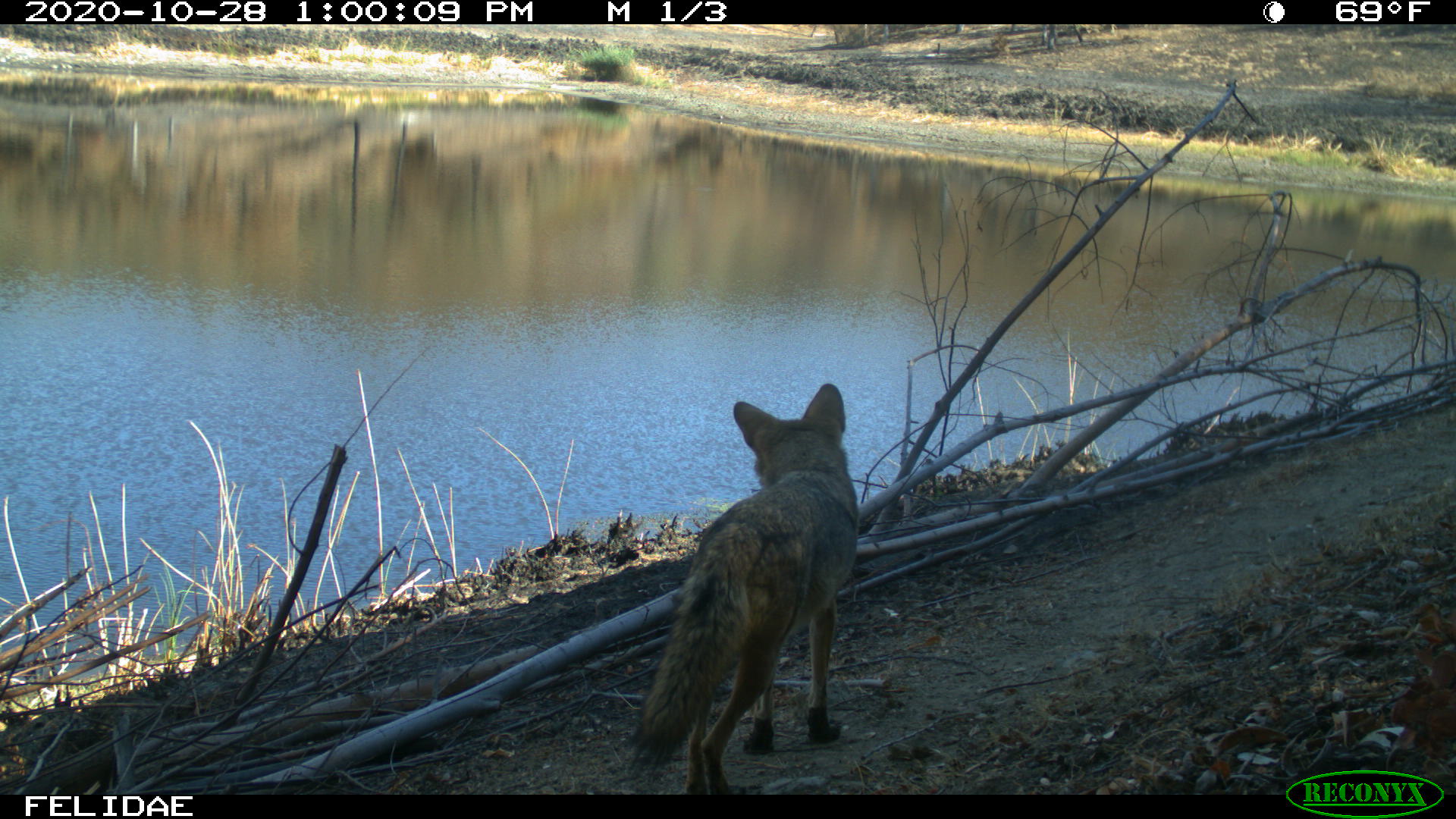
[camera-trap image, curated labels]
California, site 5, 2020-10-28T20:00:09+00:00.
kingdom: Animalia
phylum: Chordata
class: Mammalia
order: Carnivora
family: Canidae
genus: Canis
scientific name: Canis latrans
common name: coyote